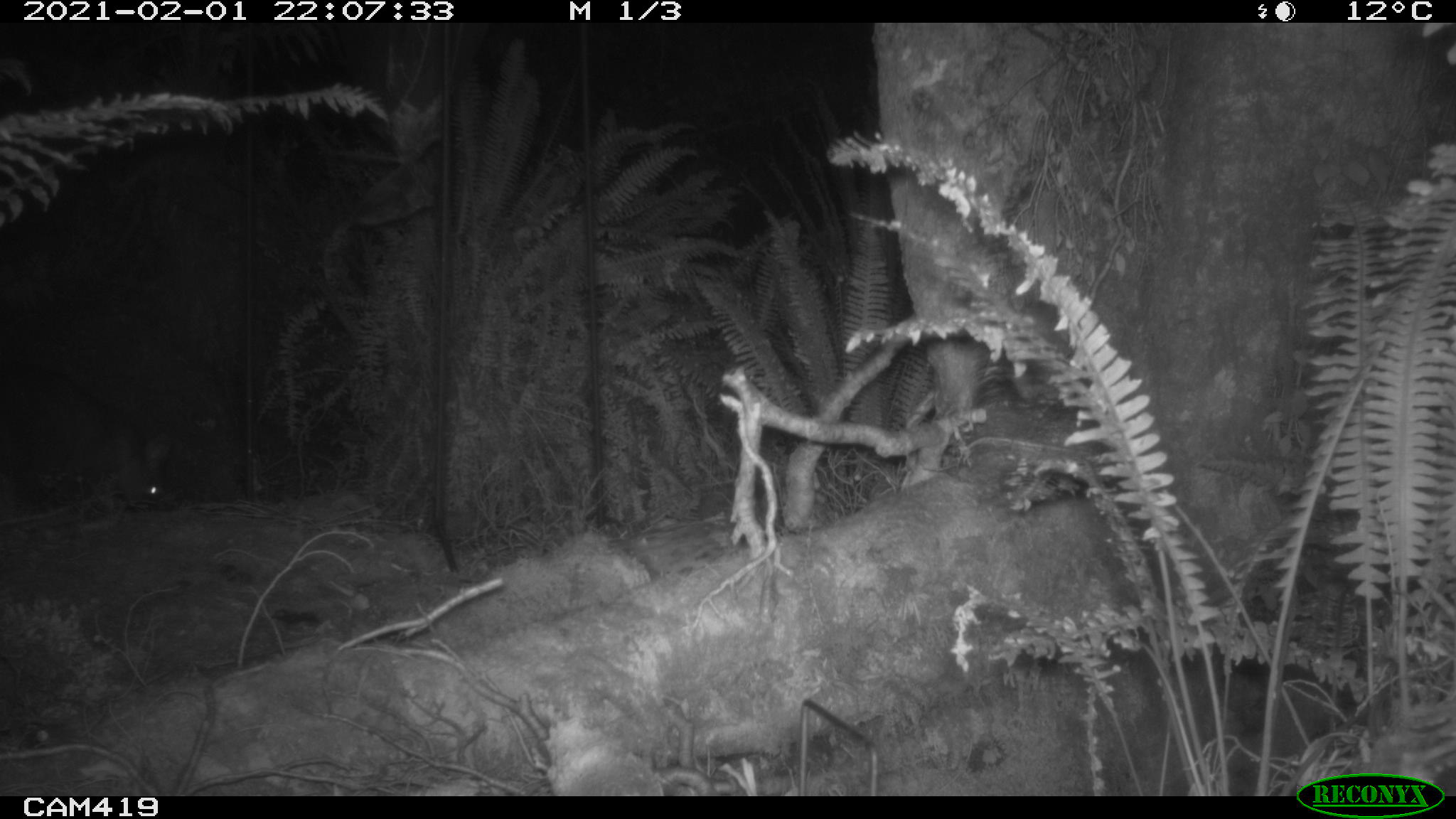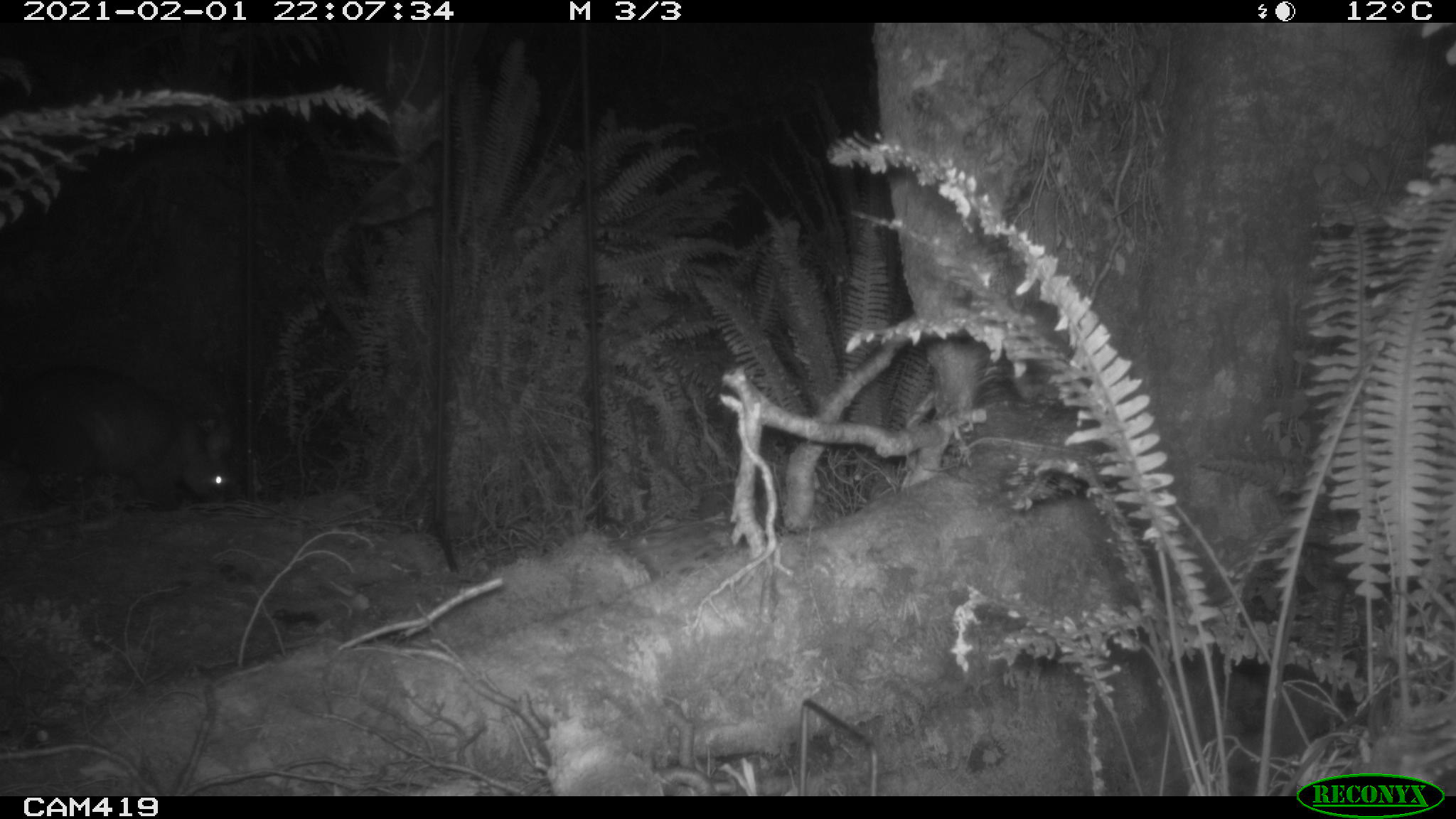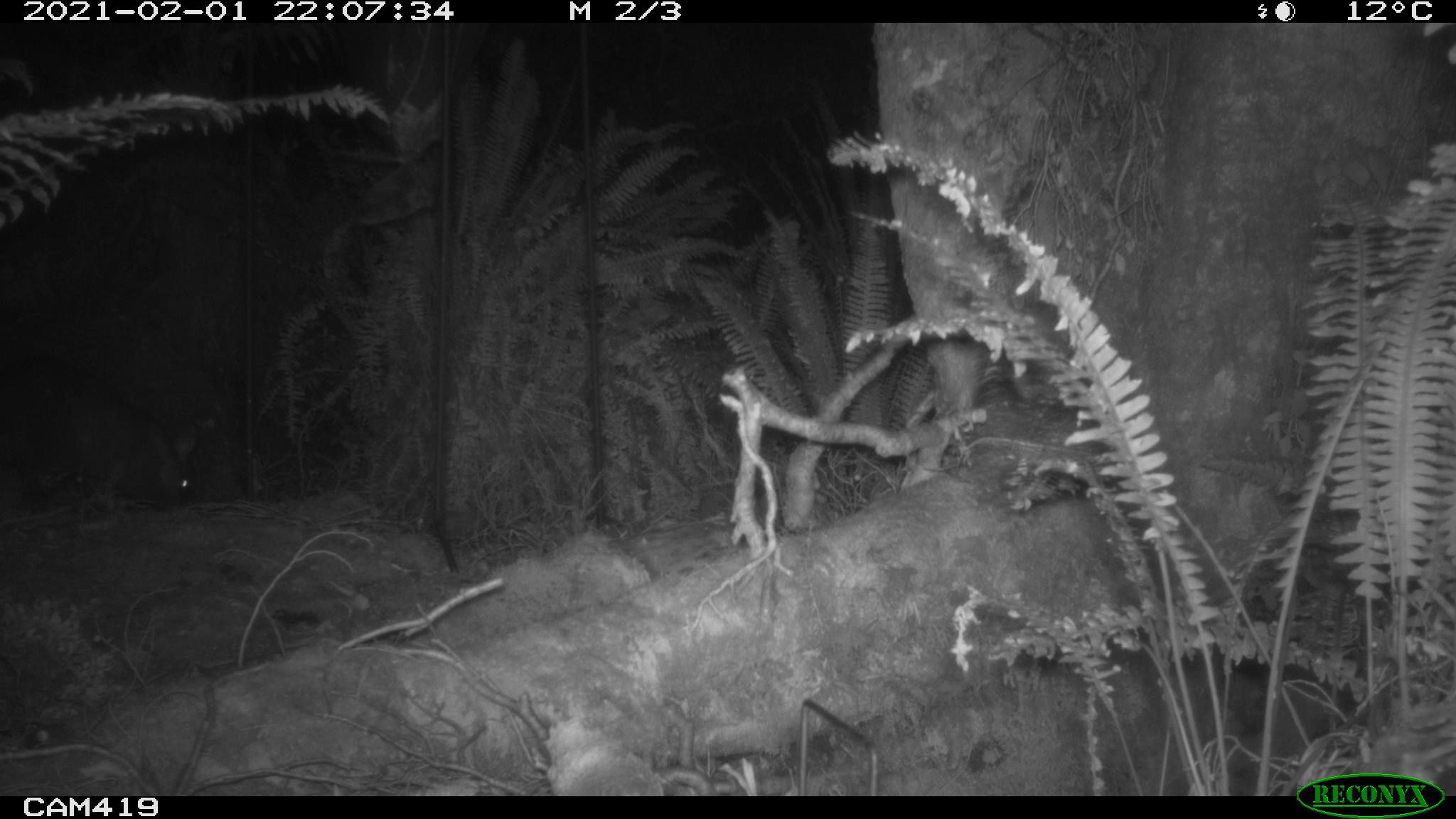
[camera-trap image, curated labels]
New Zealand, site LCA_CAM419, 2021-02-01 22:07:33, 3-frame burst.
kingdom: Animalia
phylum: Chordata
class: Mammalia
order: Diprotodontia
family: Phalangeridae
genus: Trichosurus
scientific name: Trichosurus vulpecula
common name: common brushtail possum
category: possum